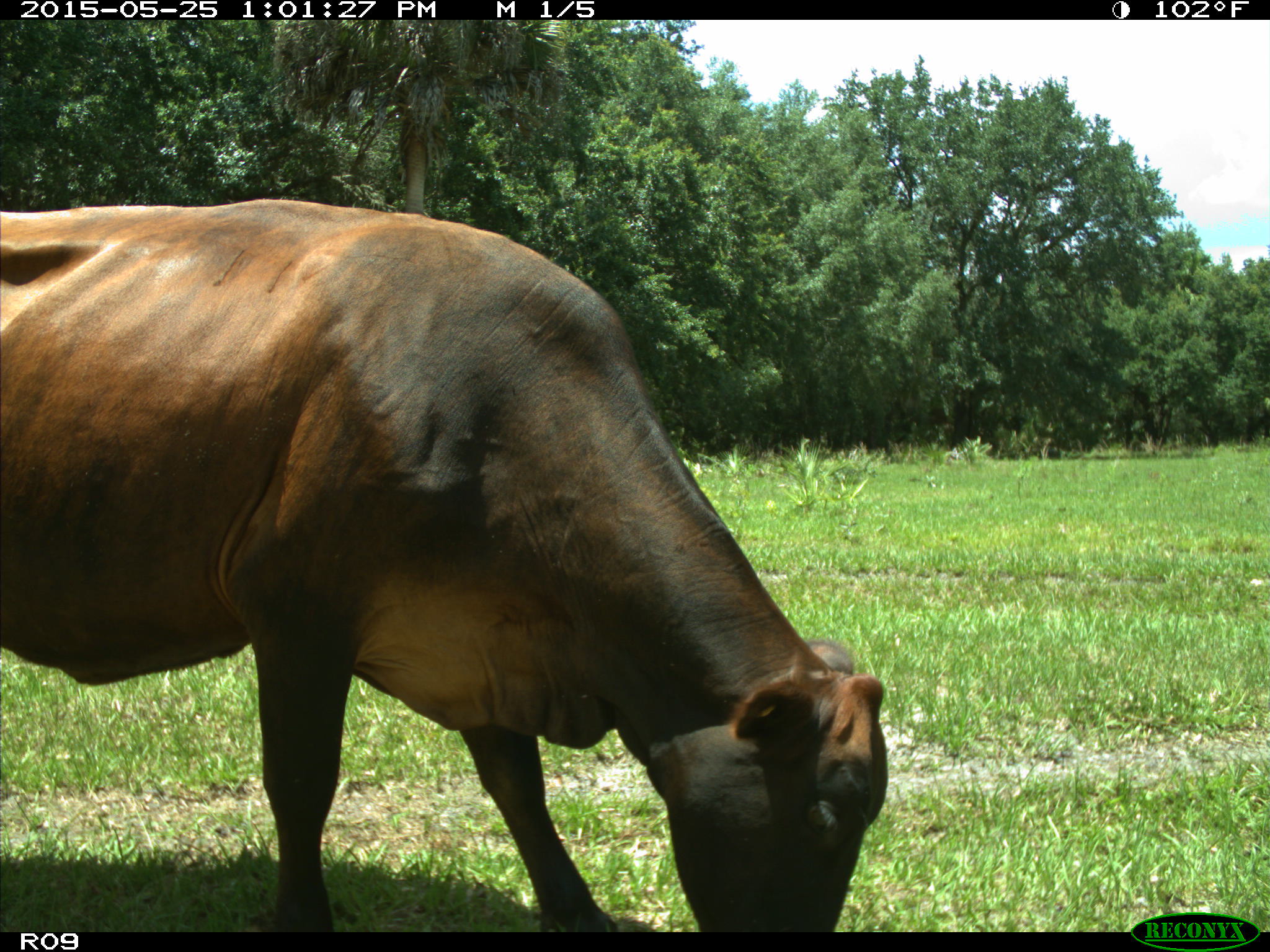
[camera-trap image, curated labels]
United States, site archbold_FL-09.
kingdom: Animalia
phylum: Chordata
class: Mammalia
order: Artiodactyla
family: Bovidae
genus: Bos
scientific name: Bos taurus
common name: domestic cow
Bos taurus (domestic cow).